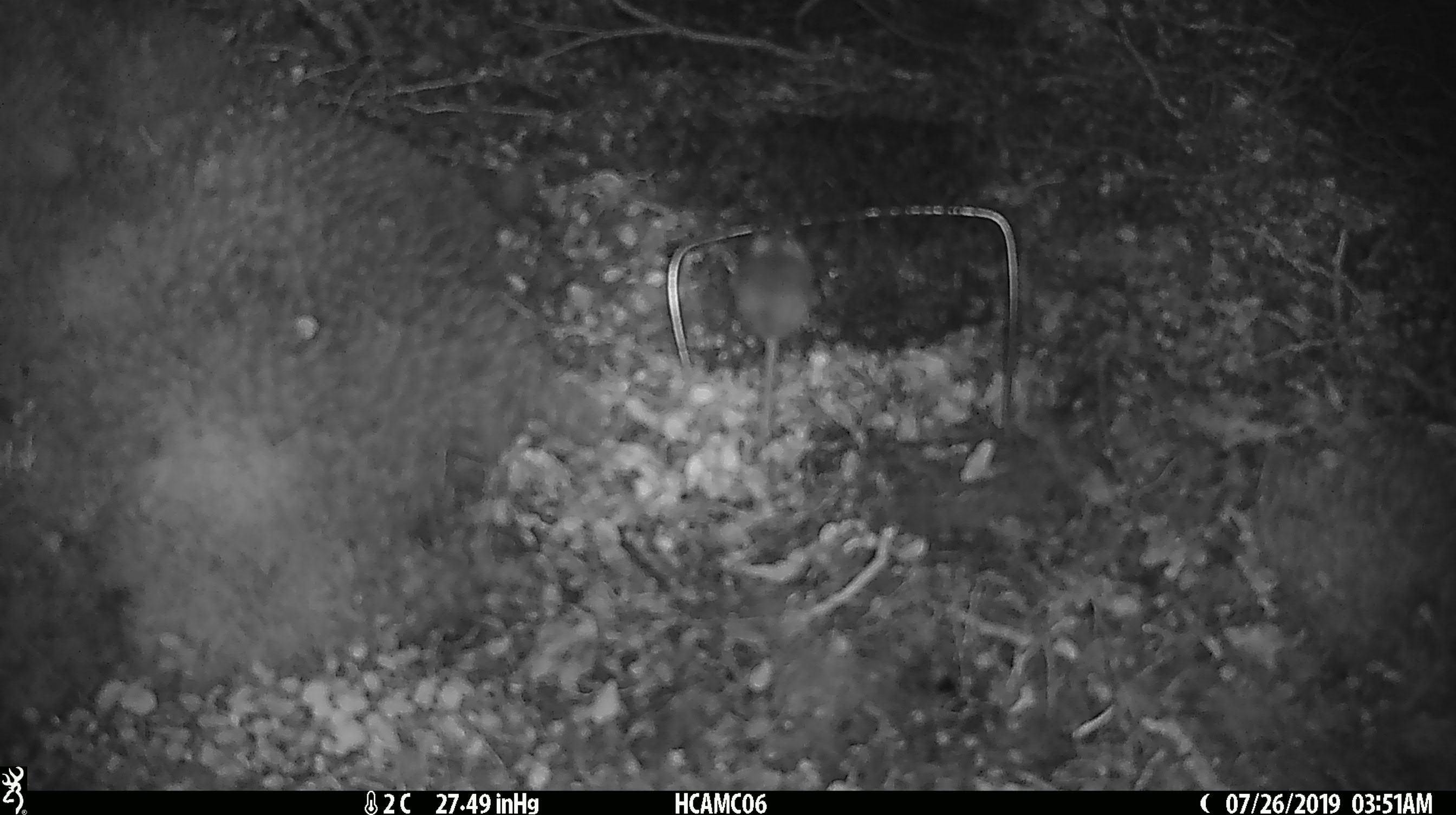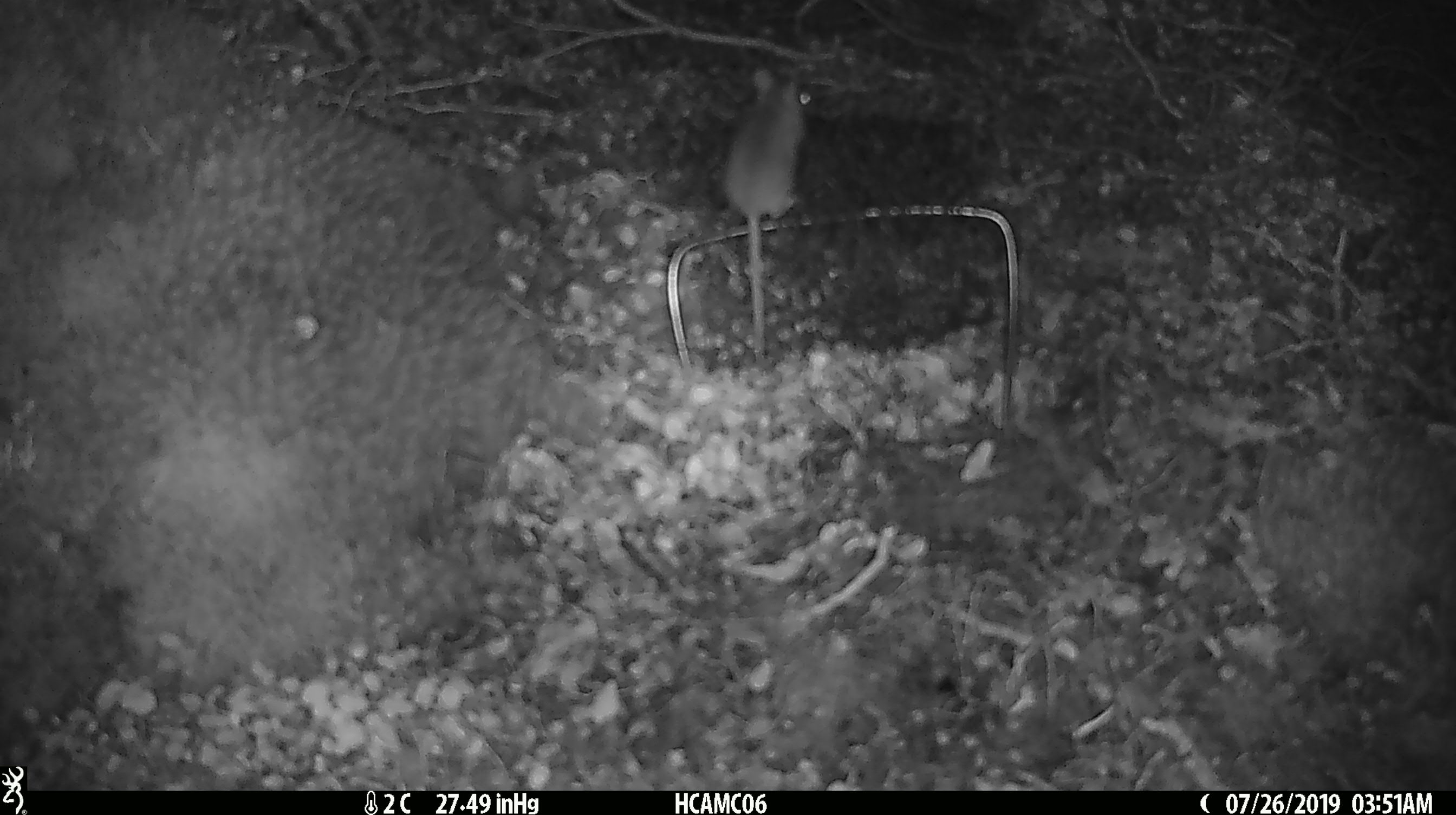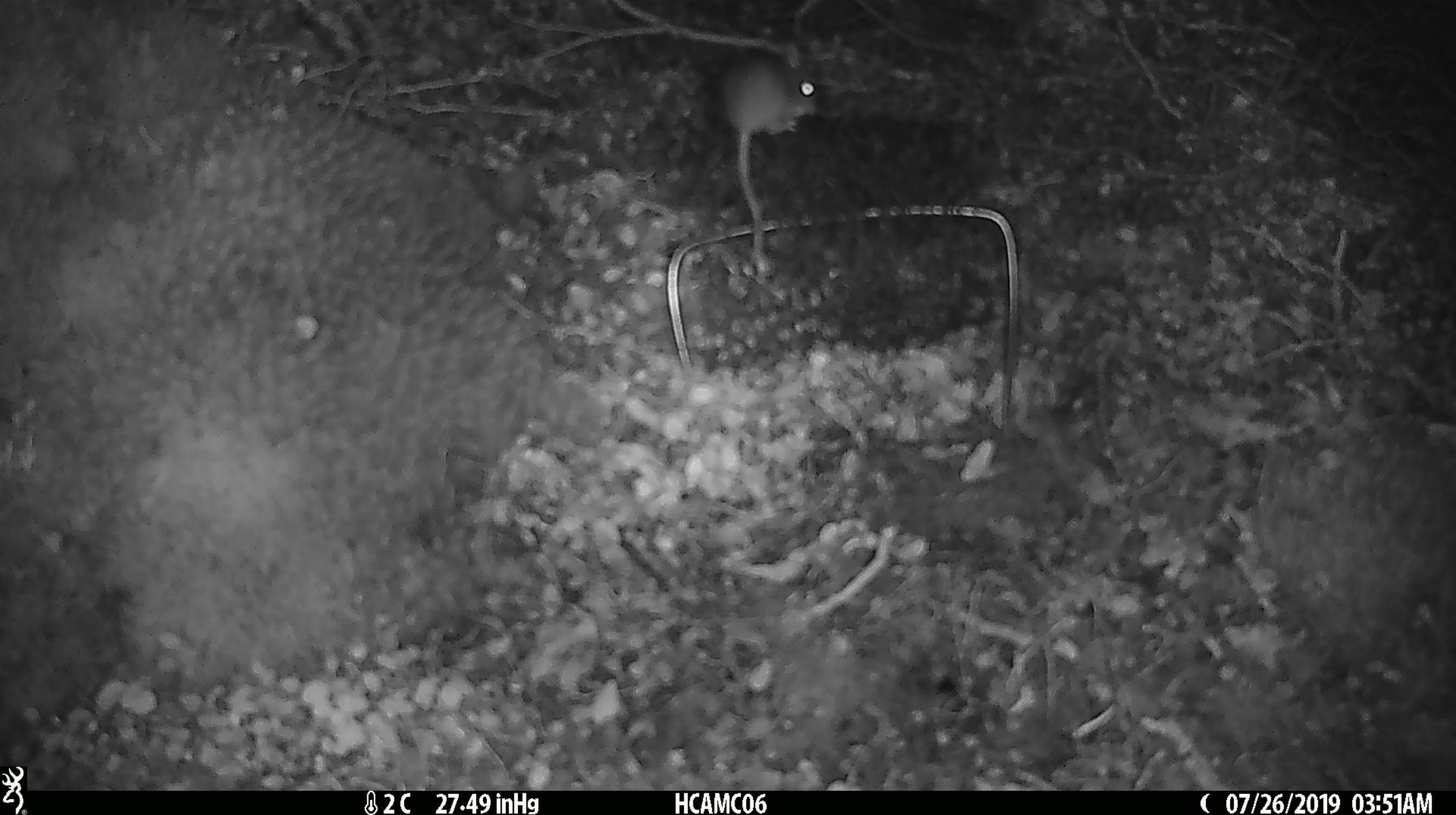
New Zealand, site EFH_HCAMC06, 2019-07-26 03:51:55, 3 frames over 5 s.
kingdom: Animalia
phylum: Chordata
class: Mammalia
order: Rodentia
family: Muridae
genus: Mus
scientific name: Mus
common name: mouse